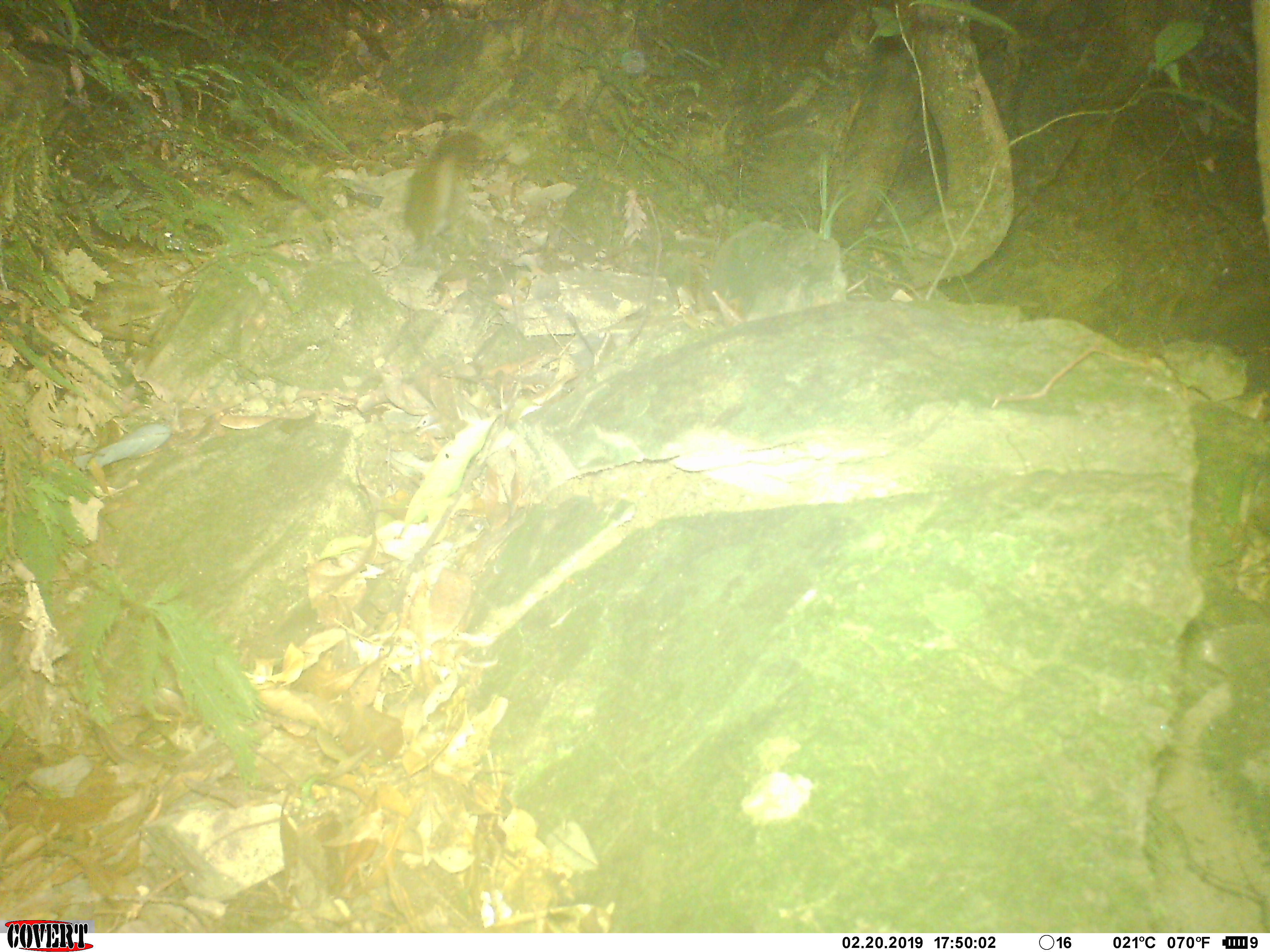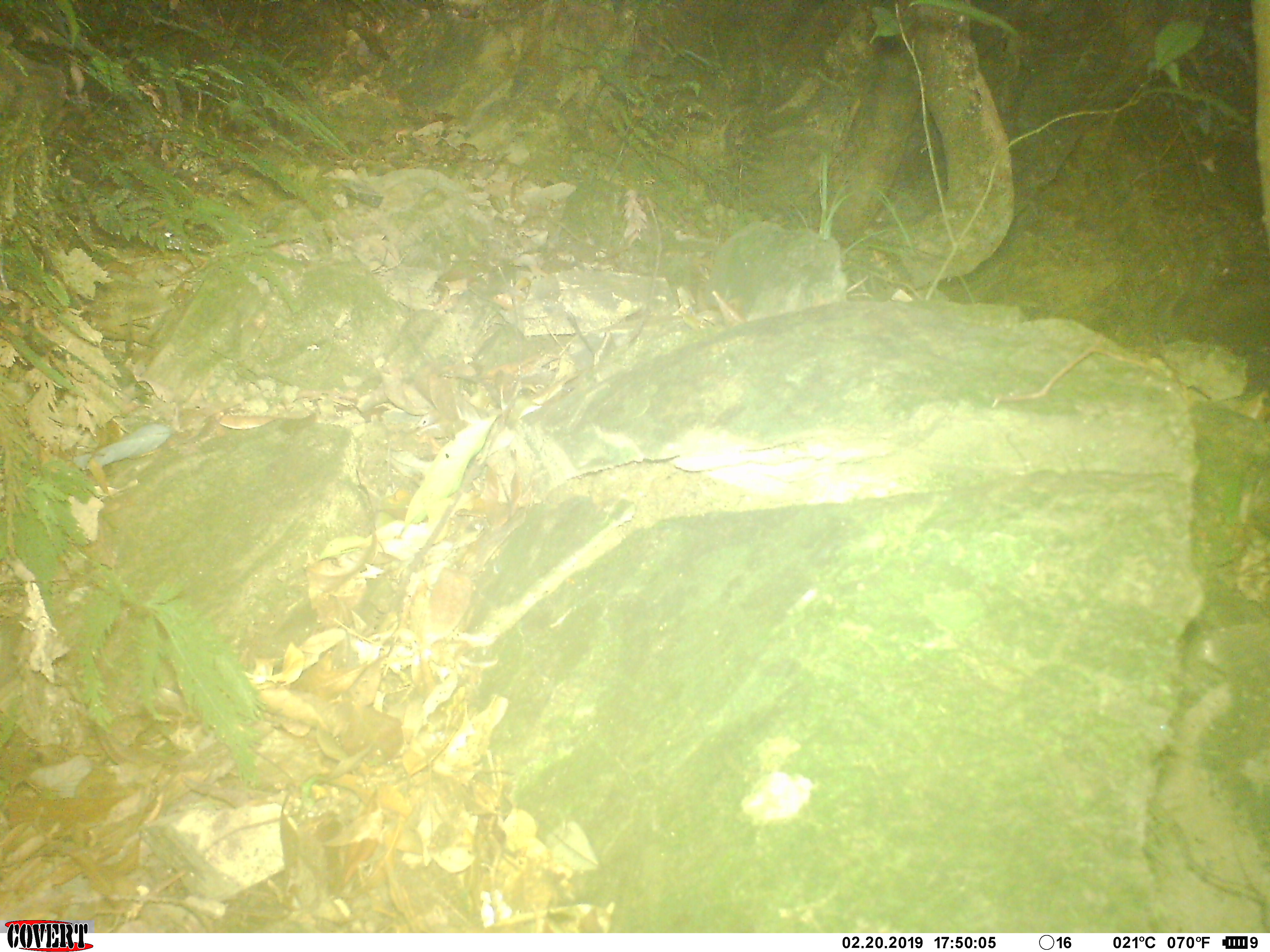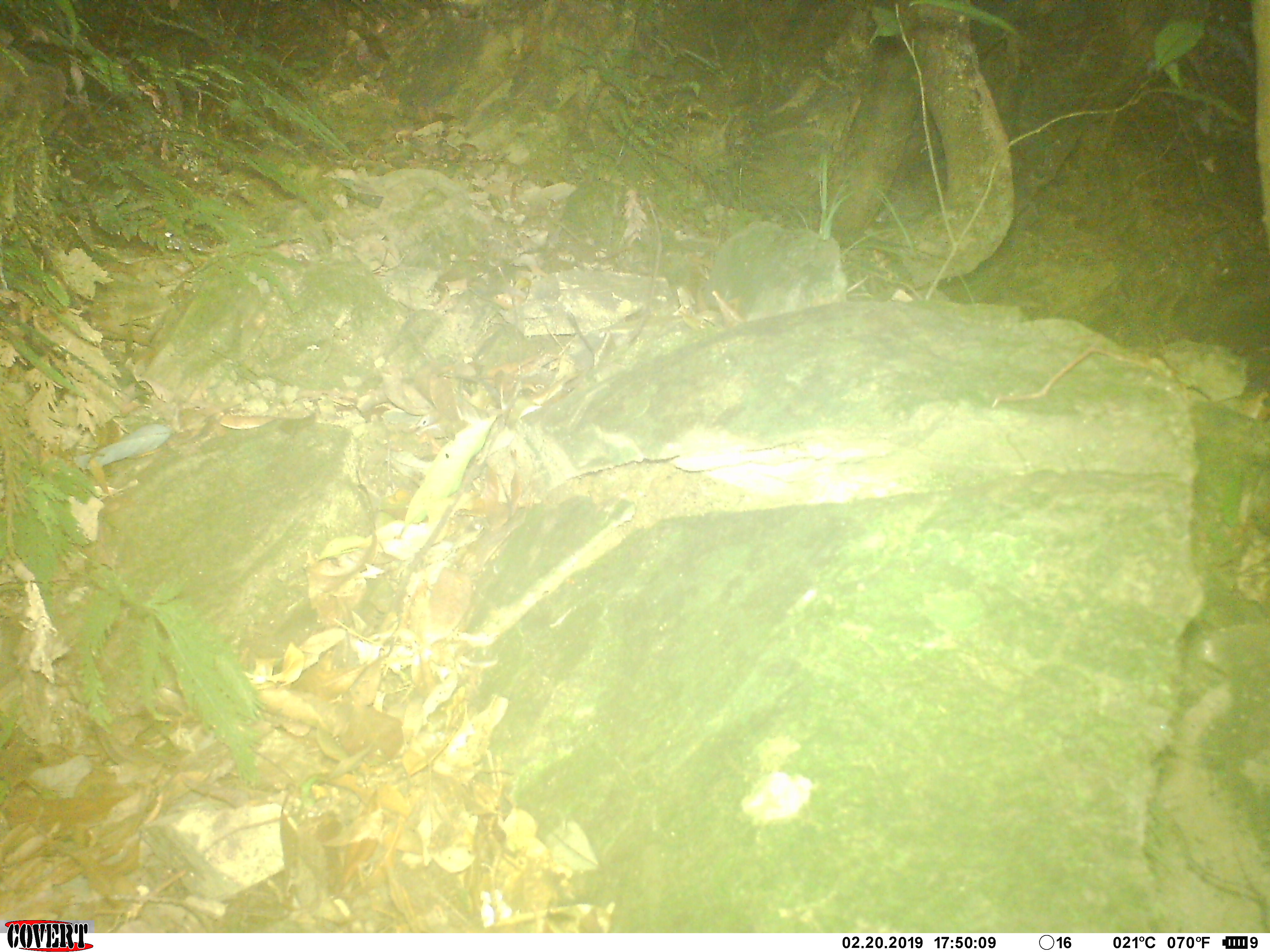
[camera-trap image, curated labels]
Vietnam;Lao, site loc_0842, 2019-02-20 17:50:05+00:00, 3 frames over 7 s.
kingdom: Animalia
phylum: Chordata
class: Mammalia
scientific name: Mammalia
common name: mammal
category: unidentified small mammal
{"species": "unidentified small mammal (mammal) (Mammalia)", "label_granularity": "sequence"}